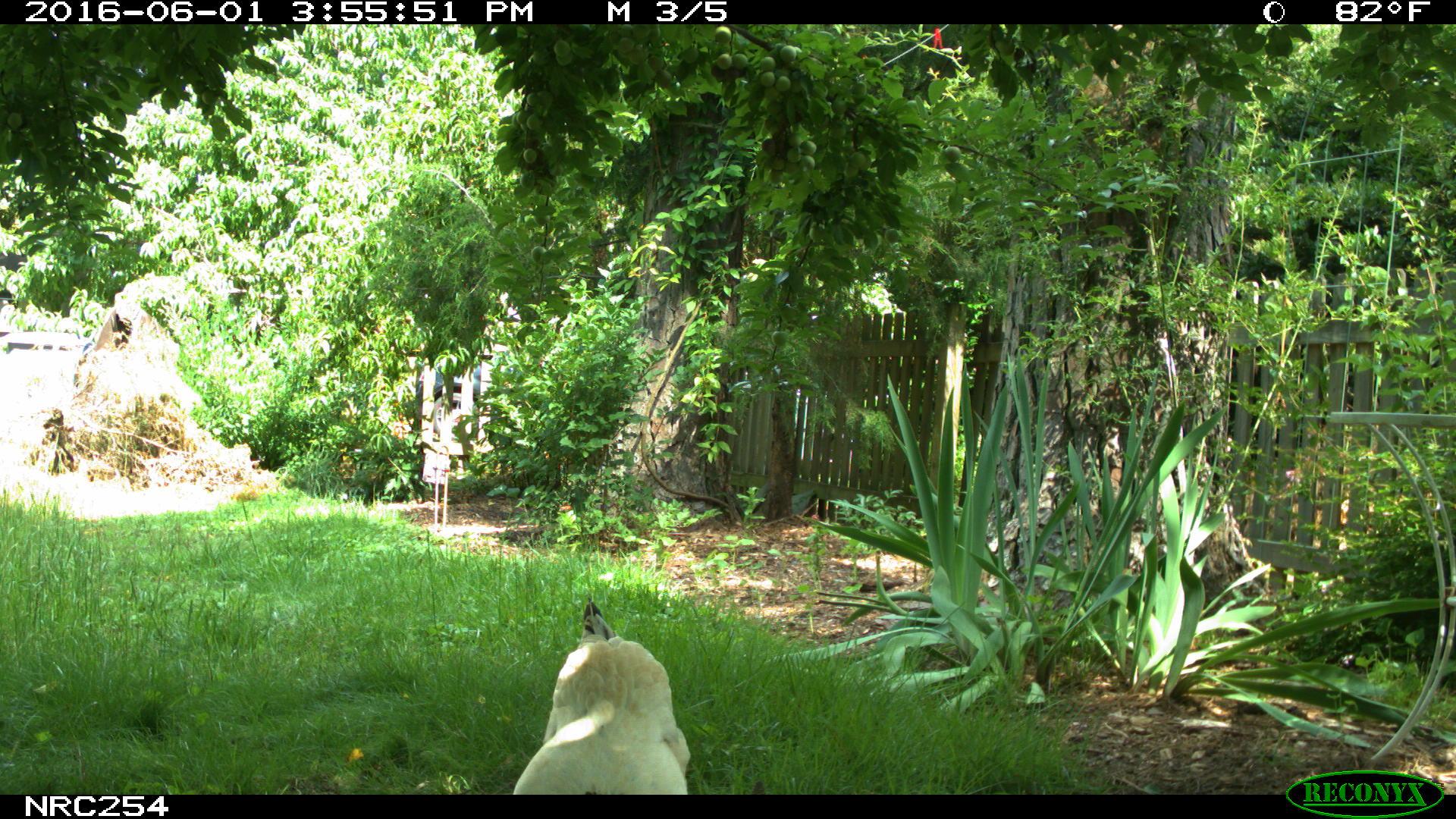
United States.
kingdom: Animalia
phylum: Chordata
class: Aves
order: Galliformes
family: Phasianidae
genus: Gallus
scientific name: Gallus gallus domesticus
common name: domestic chicken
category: Chicken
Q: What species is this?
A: Chicken (domestic chicken) (Gallus gallus domesticus).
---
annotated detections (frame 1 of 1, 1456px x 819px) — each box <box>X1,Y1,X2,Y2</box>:
Chicken: <box>495,594,704,794</box>